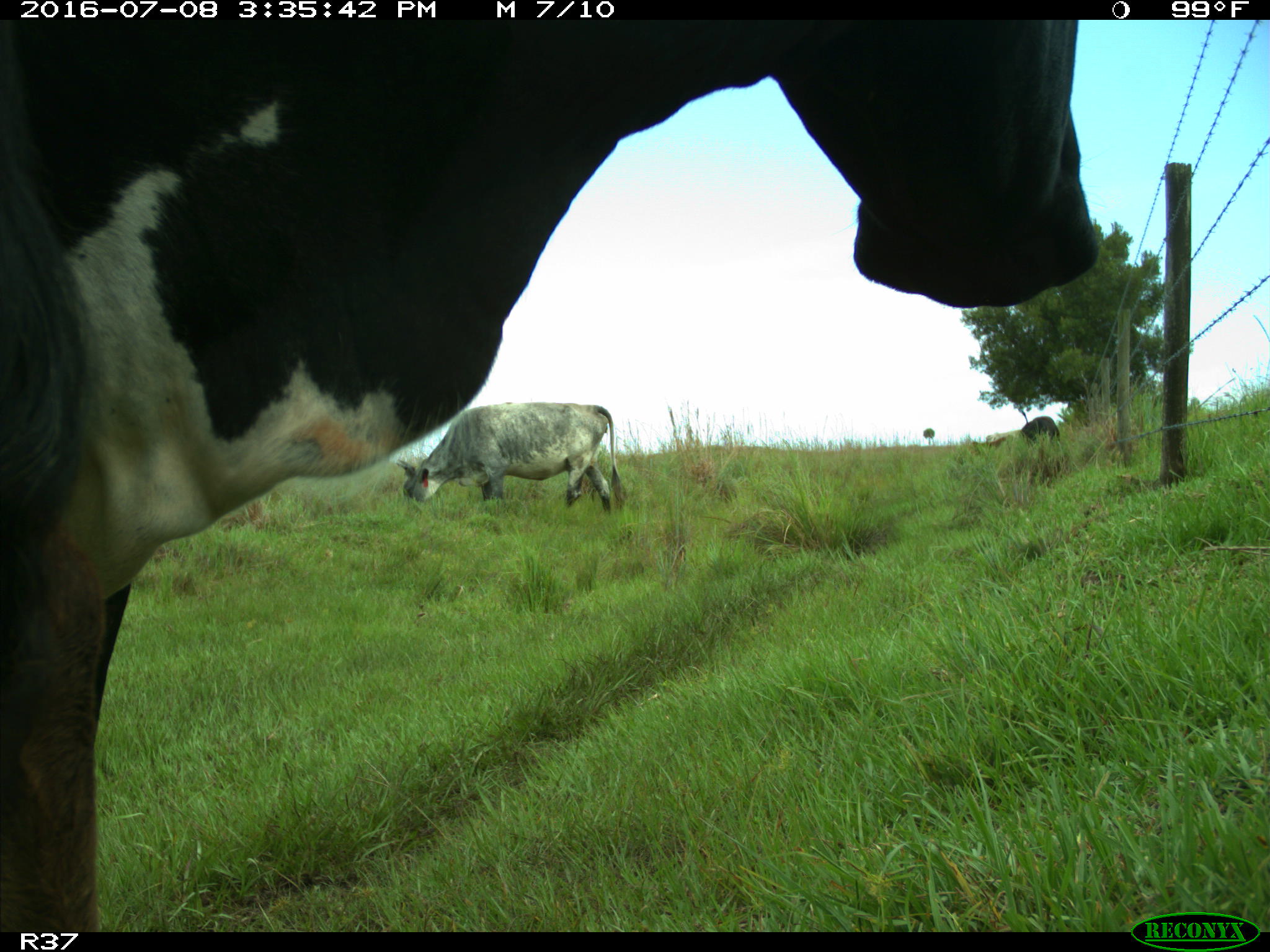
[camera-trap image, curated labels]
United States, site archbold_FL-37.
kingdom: Animalia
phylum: Chordata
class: Mammalia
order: Artiodactyla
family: Bovidae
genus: Bos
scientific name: Bos taurus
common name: domestic cow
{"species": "Bos taurus (domestic cow)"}